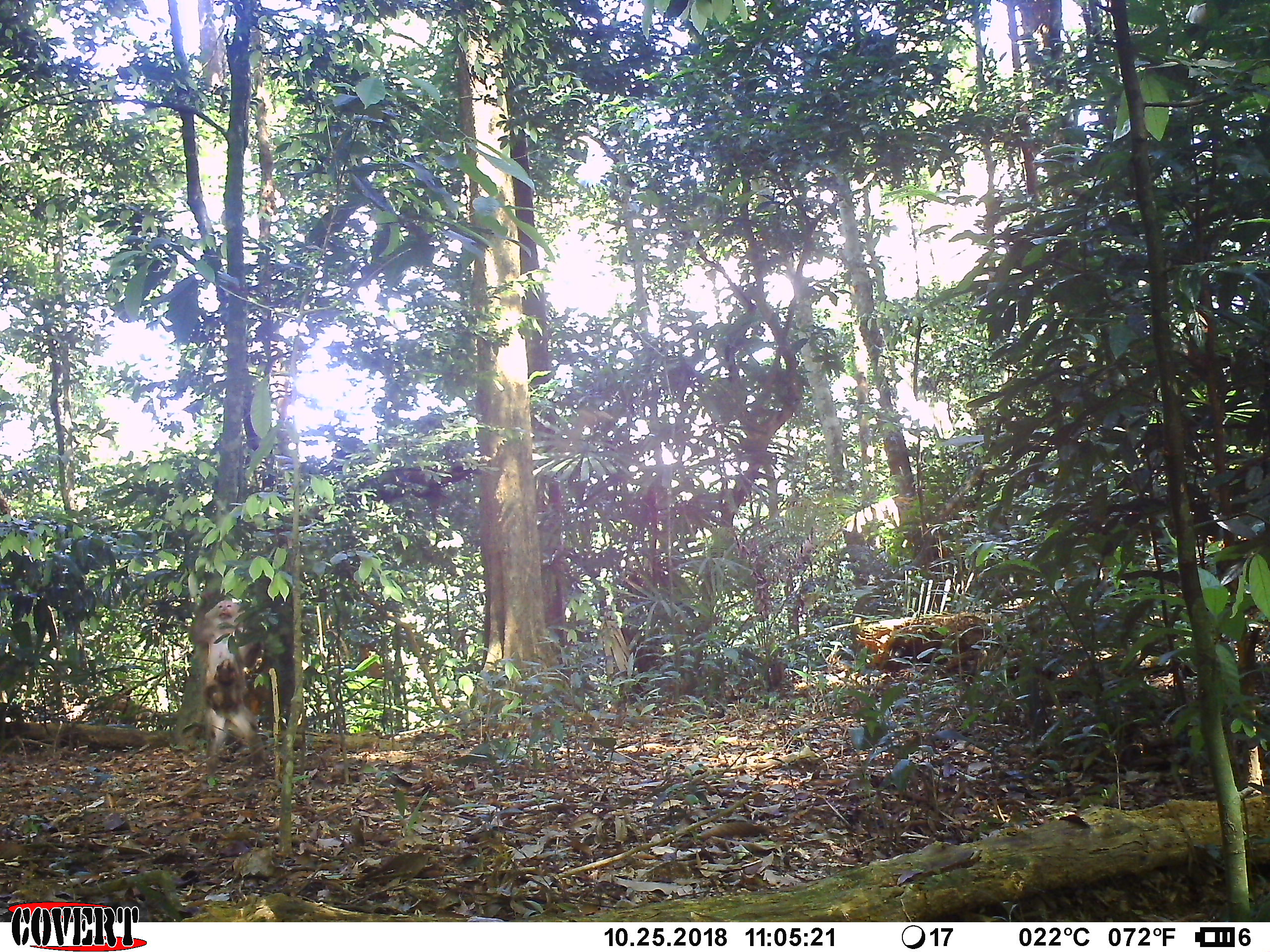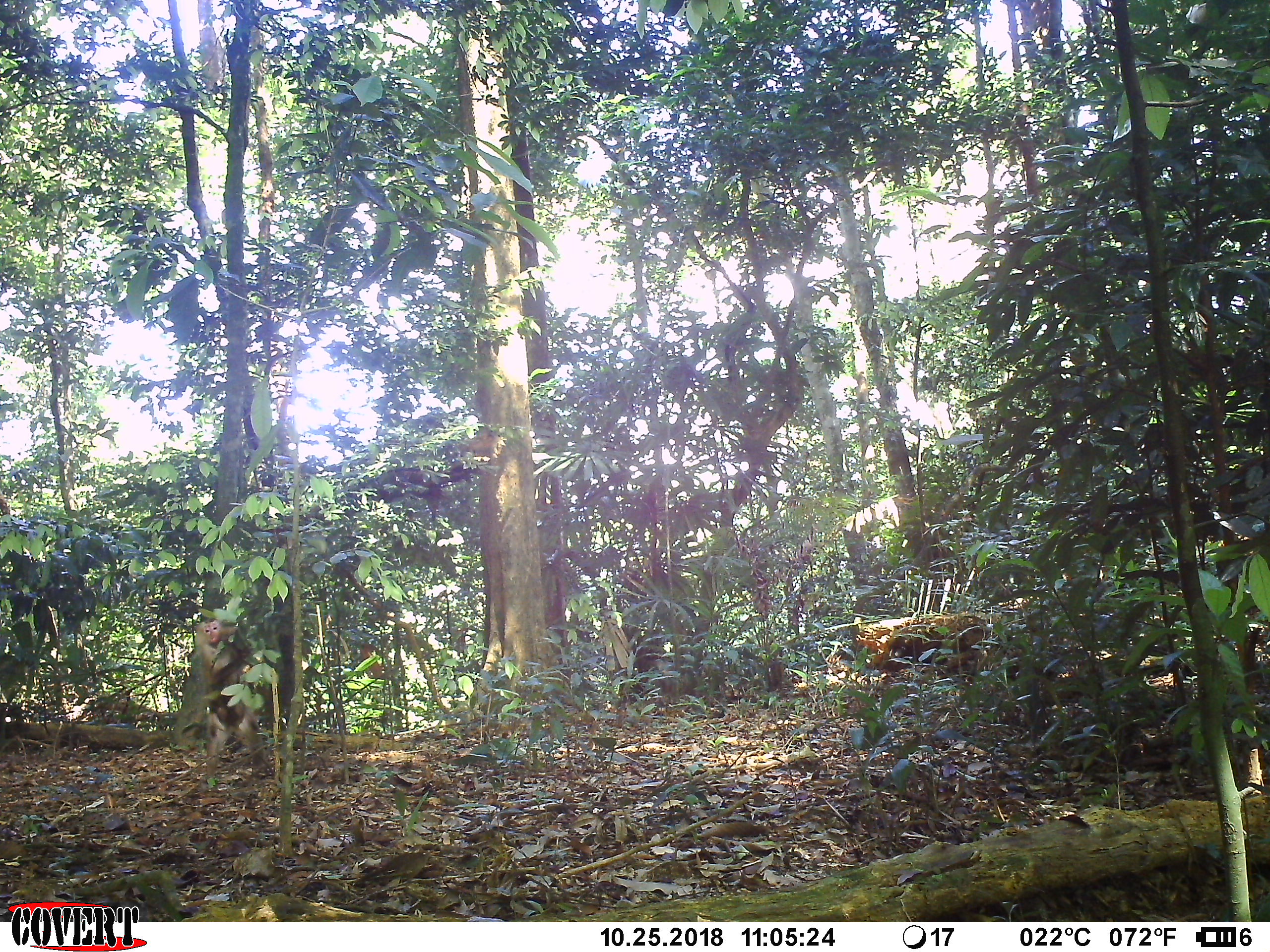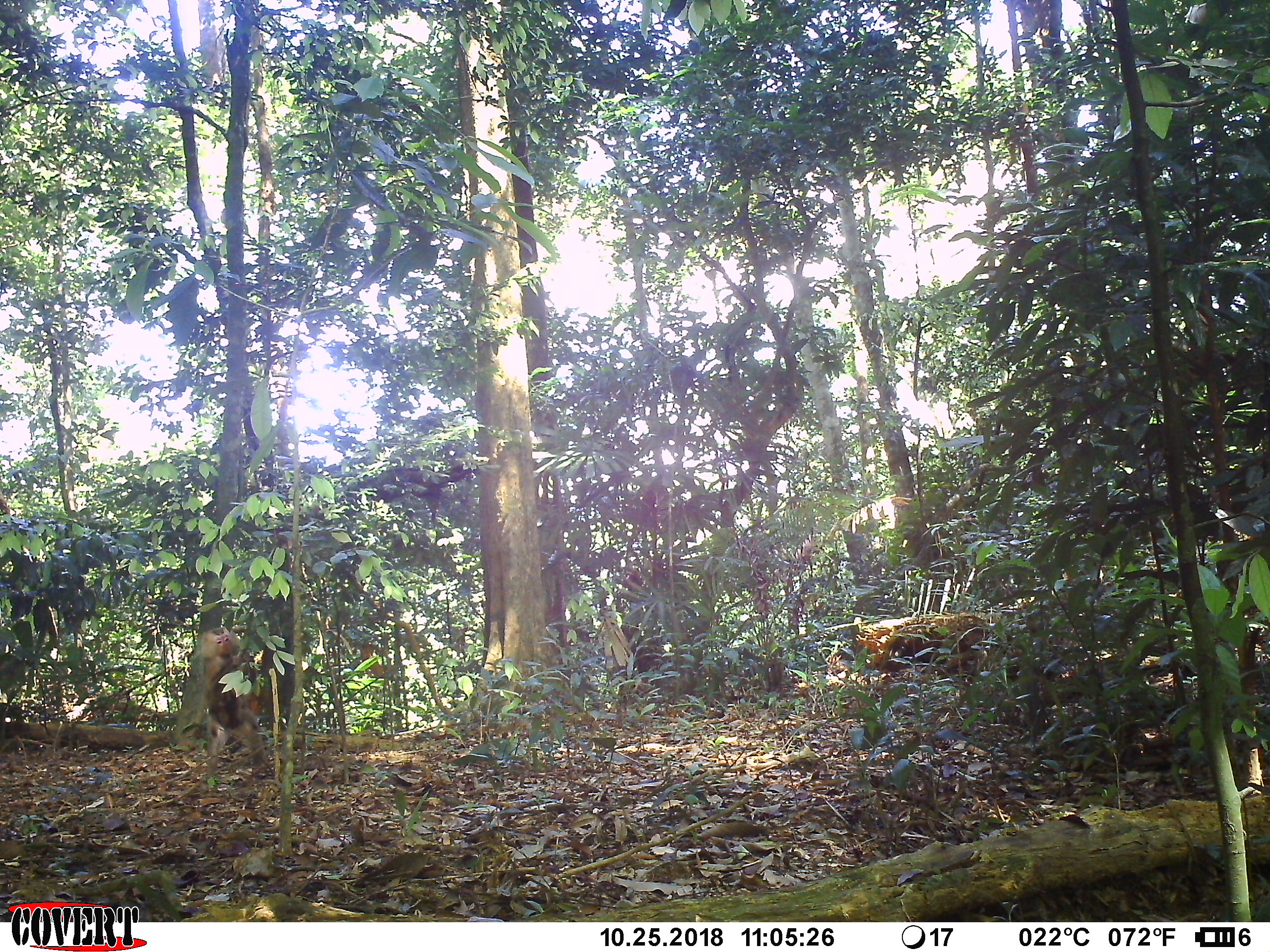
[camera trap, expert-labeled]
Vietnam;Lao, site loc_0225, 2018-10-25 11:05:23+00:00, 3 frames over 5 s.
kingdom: Animalia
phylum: Chordata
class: Mammalia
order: Primates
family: Cercopithecidae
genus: Macaca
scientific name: Macaca nemestrina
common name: pig-tailed macaque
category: pig tailed macaque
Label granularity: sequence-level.